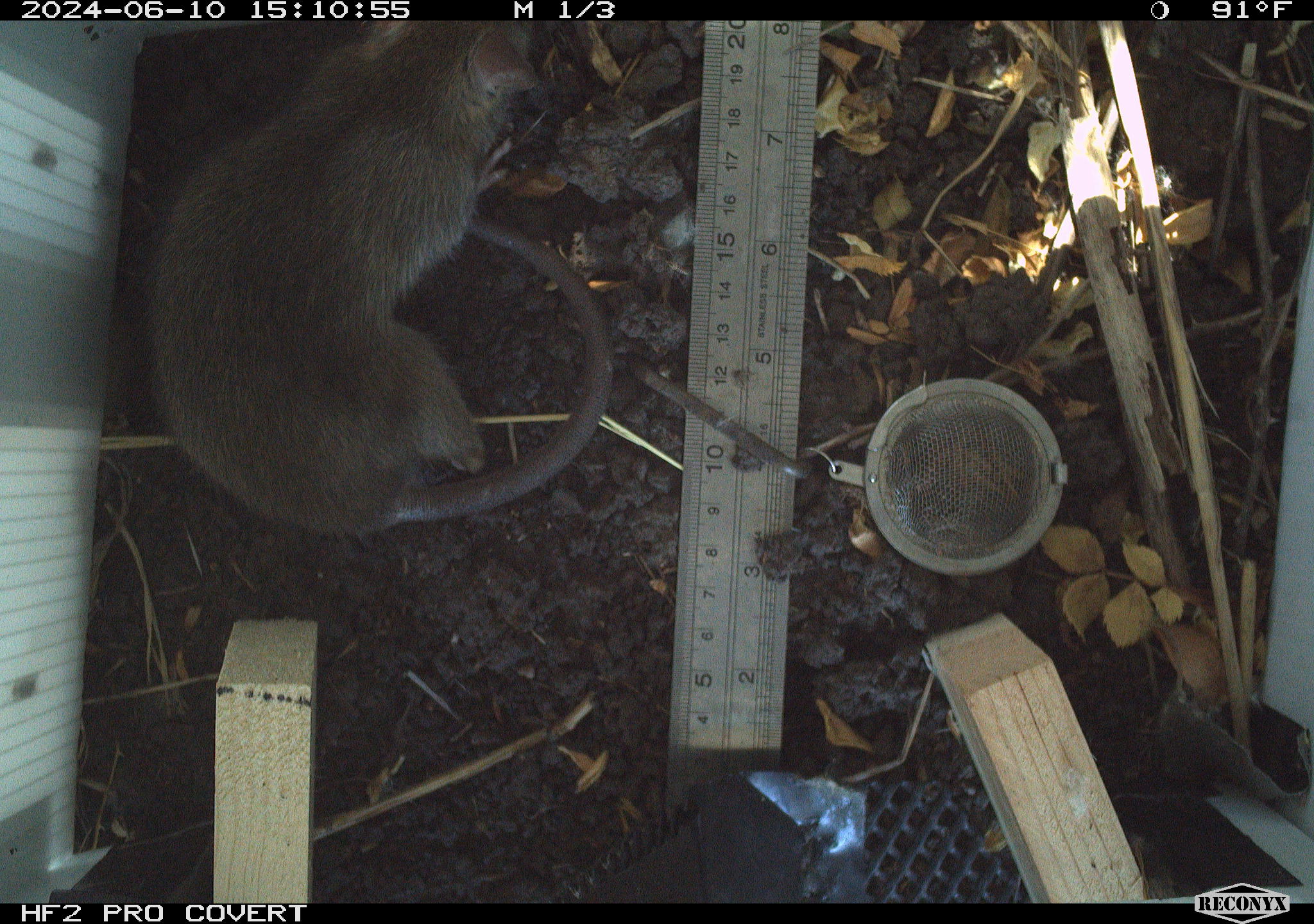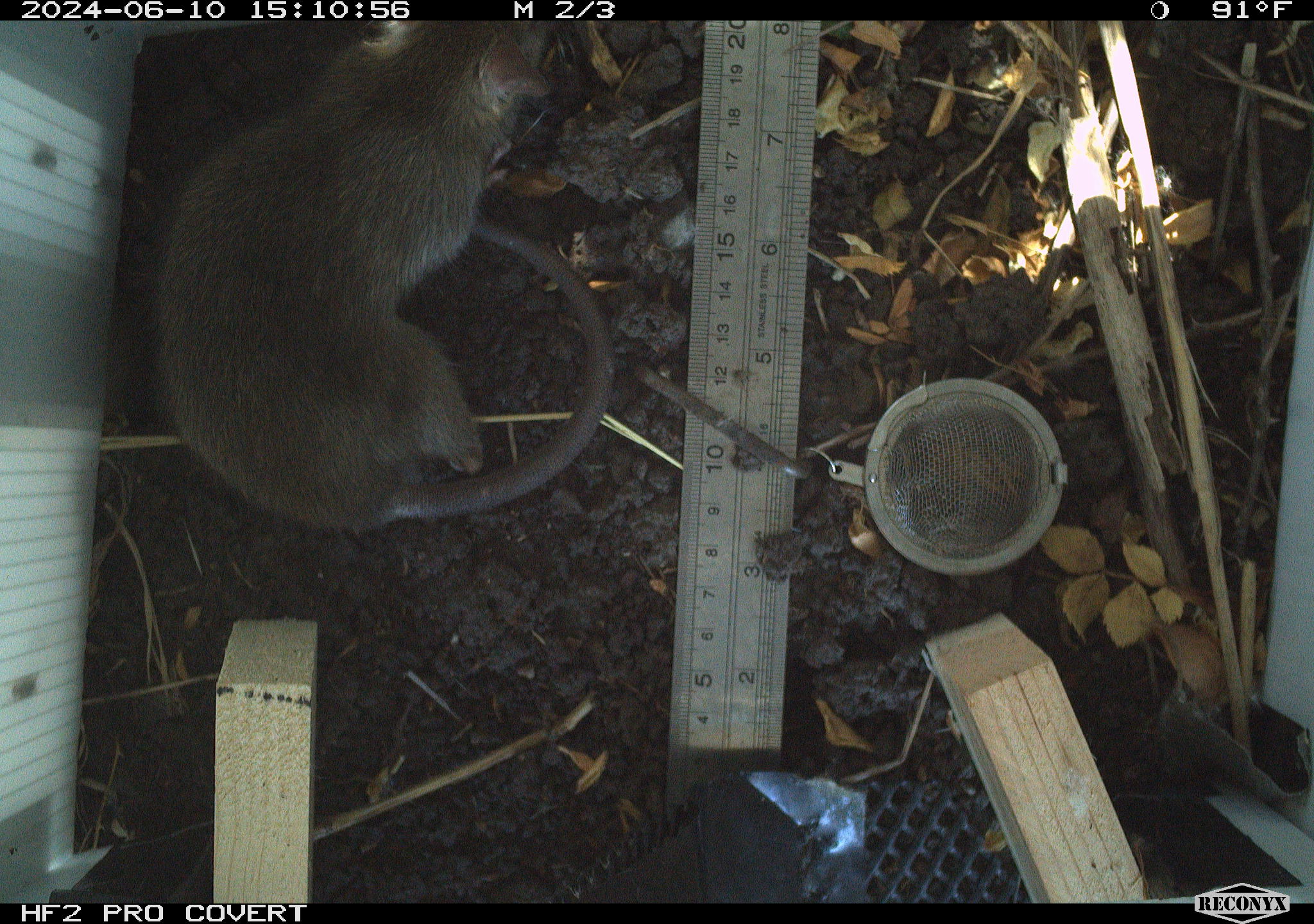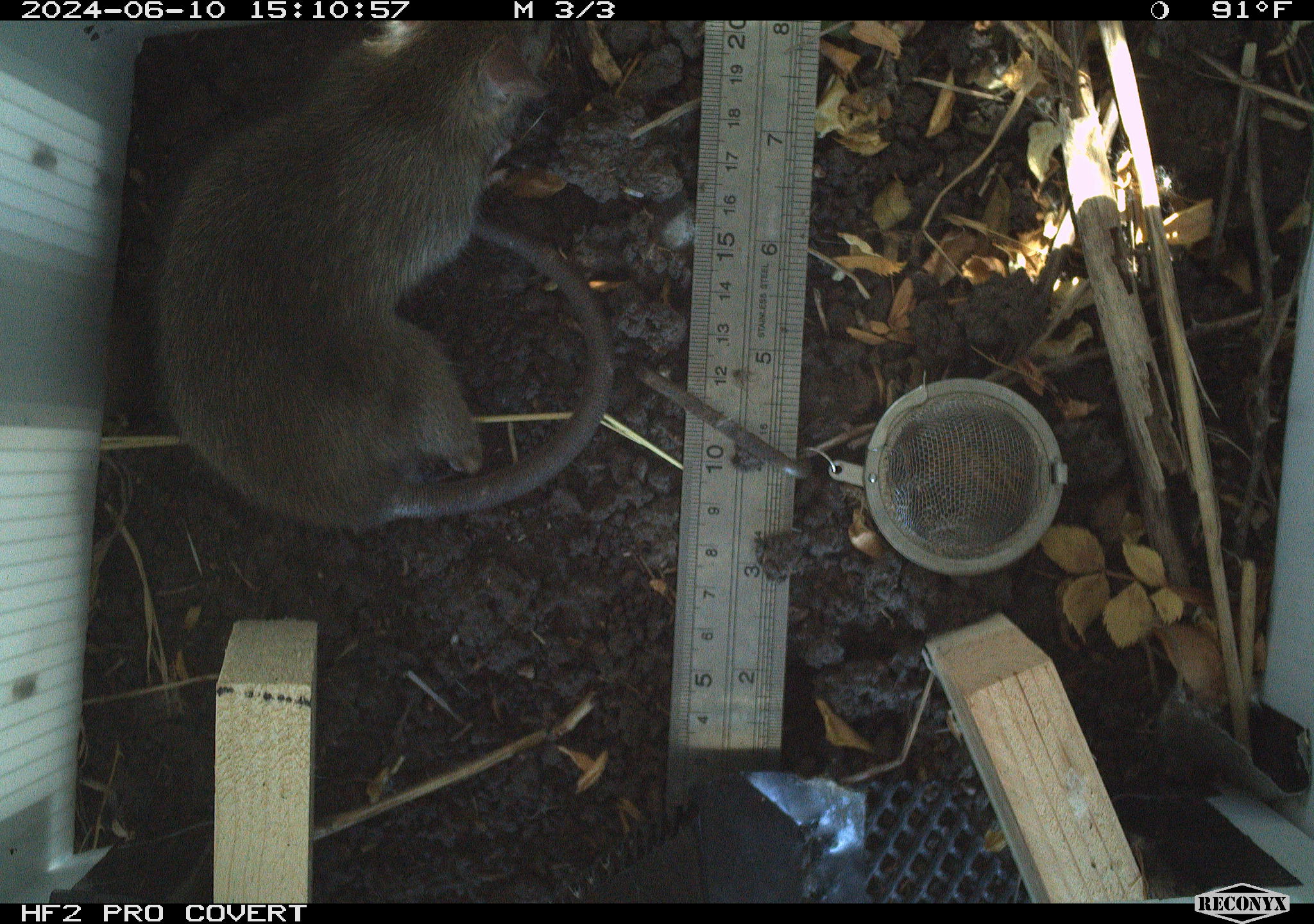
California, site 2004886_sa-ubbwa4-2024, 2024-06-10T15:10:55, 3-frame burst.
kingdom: Animalia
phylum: Chordata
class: Mammalia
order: Rodentia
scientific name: Rodentia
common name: woodrat or rat or mouse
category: woodrat or rat or mouse species